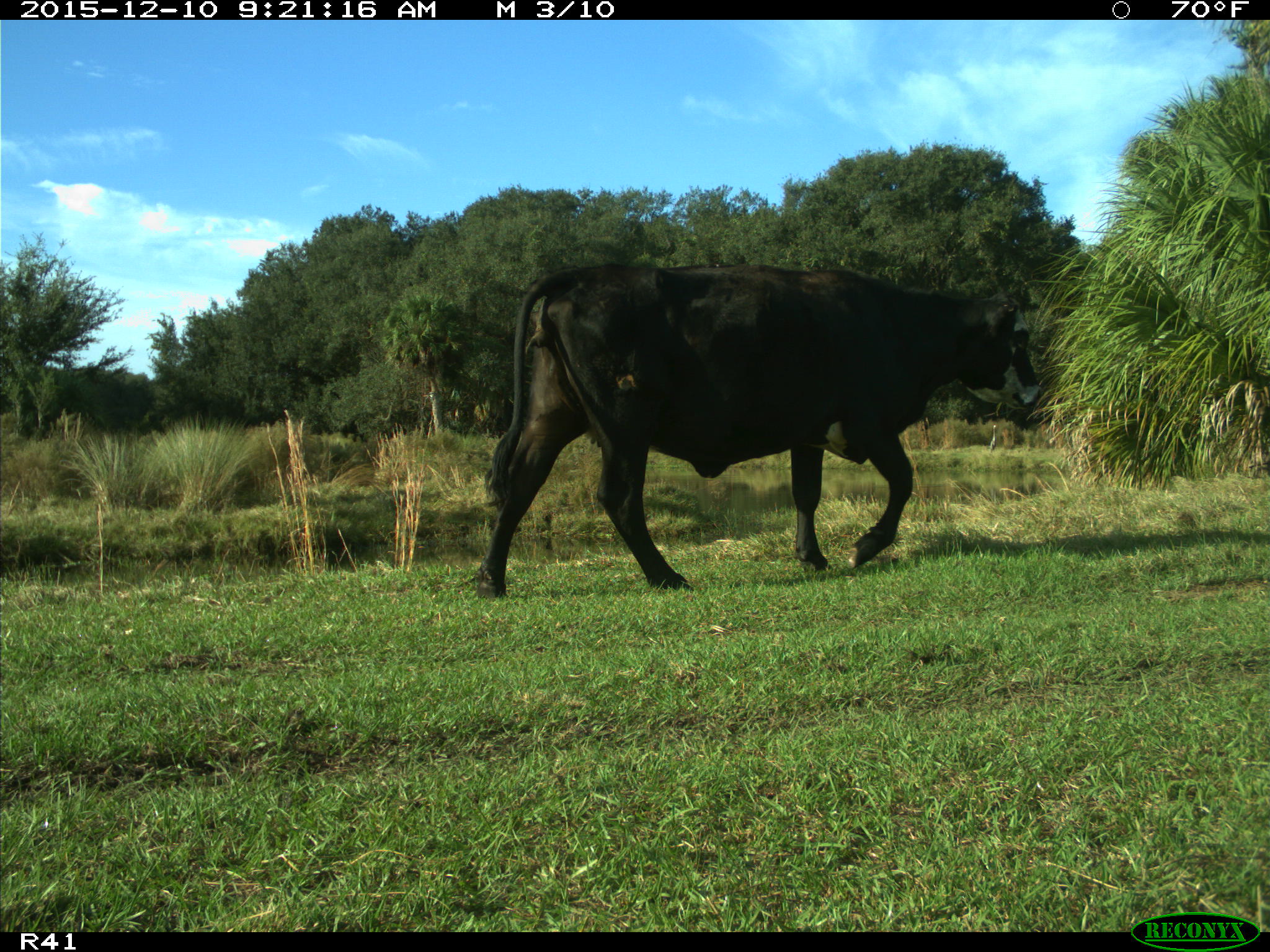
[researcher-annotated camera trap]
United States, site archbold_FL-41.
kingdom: Animalia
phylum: Chordata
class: Mammalia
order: Artiodactyla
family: Bovidae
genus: Bos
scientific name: Bos taurus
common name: domestic cow